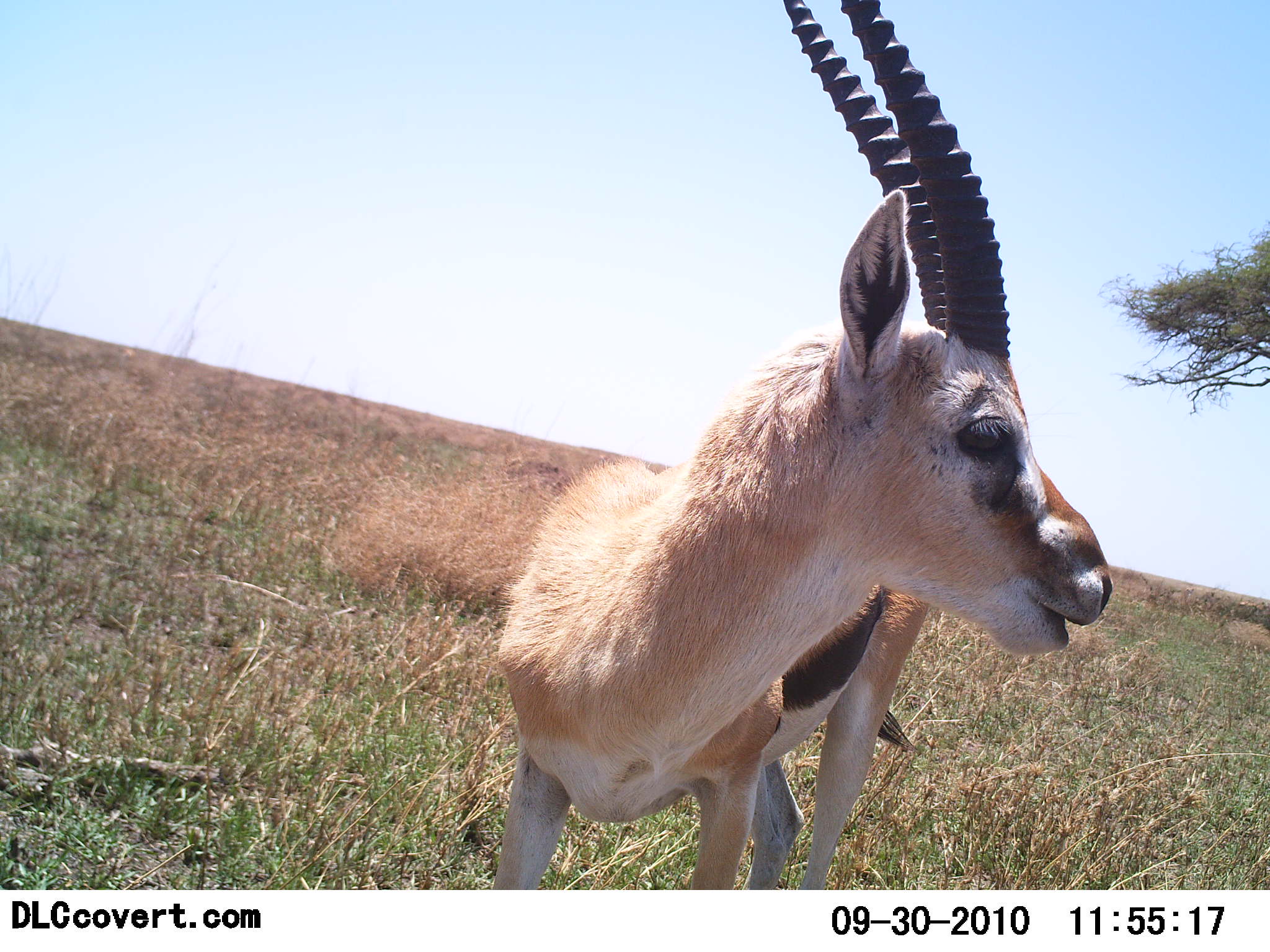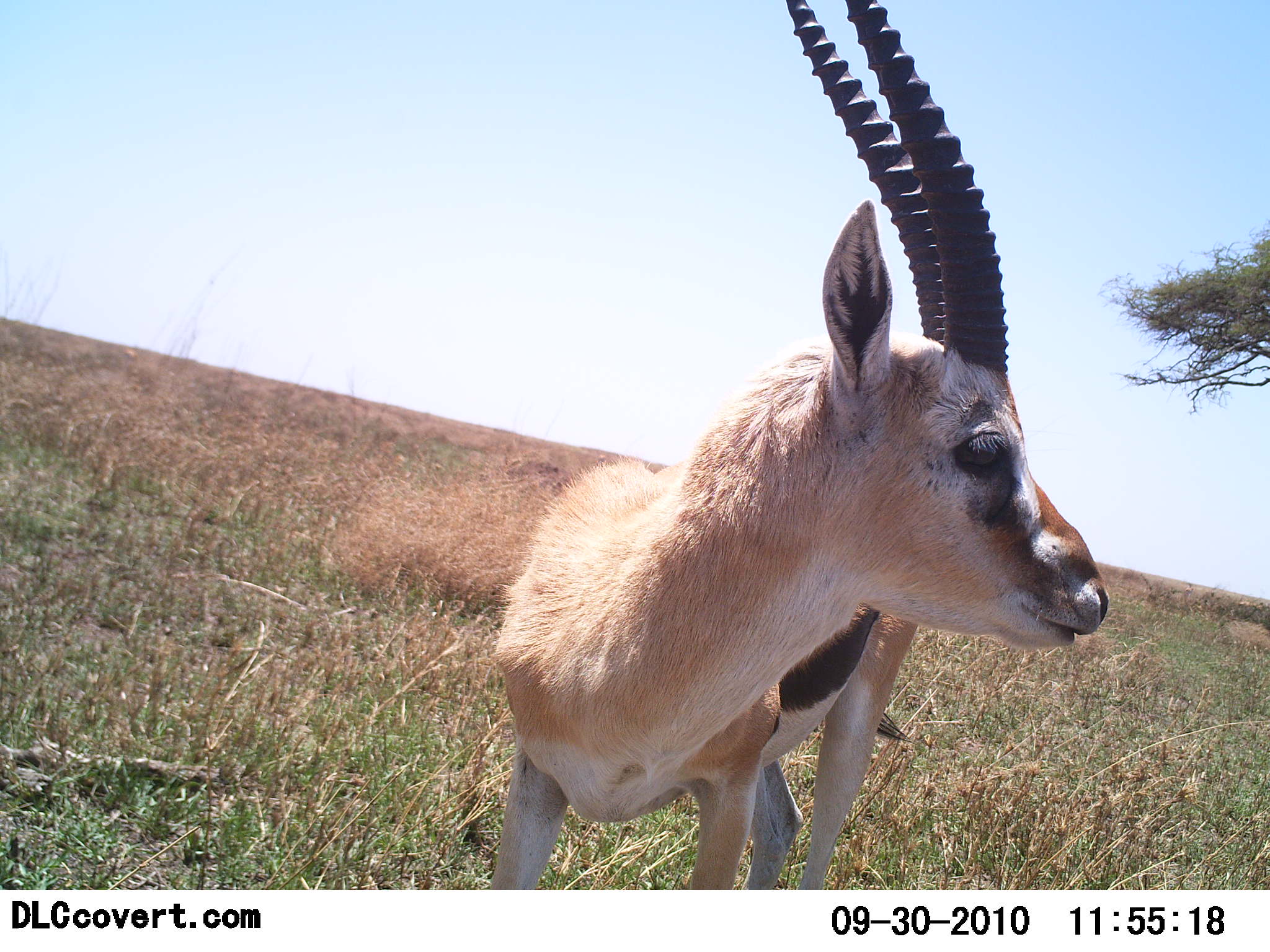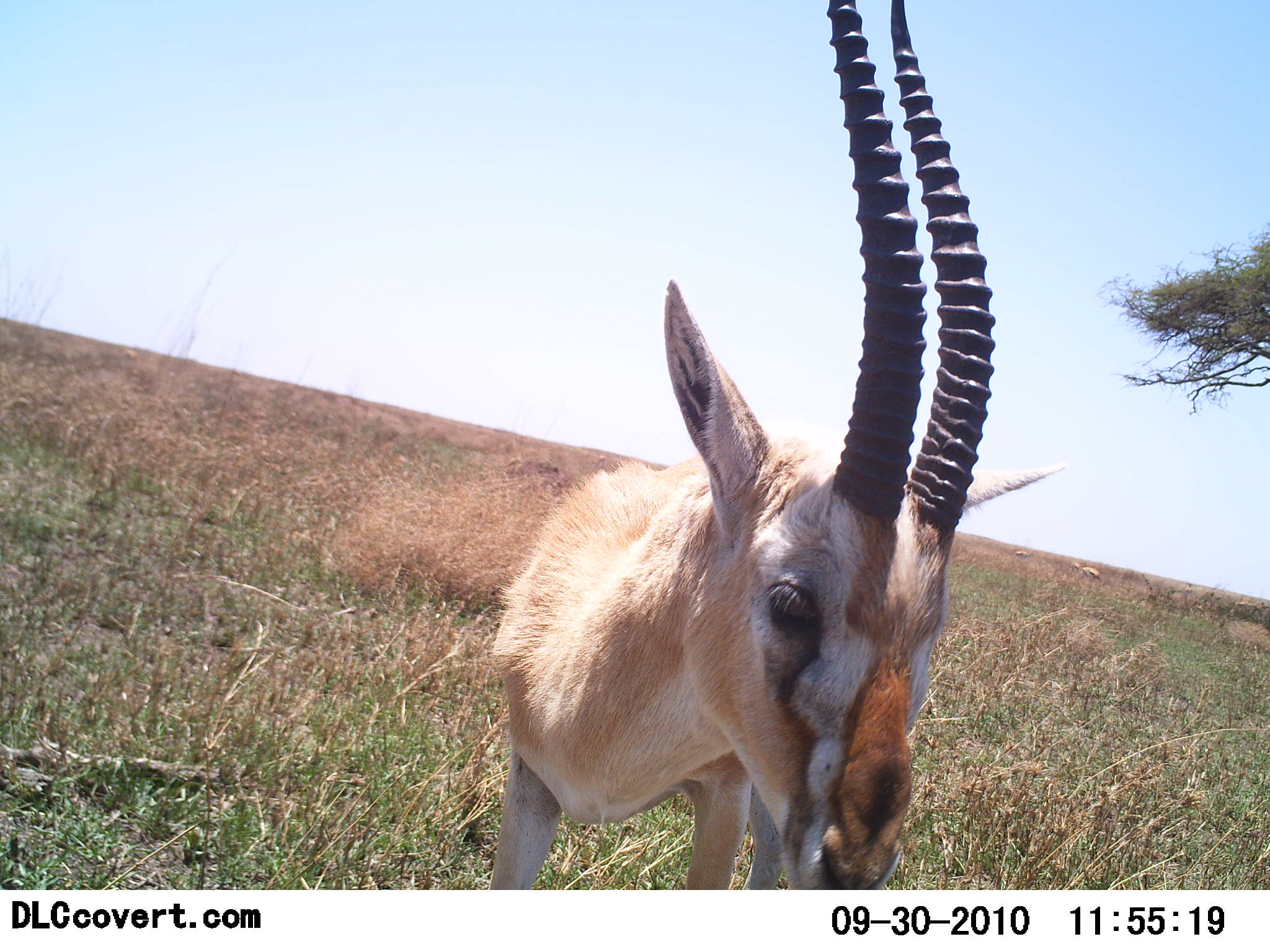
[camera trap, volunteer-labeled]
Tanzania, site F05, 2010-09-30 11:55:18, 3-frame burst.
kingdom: Animalia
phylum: Chordata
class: Mammalia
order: Artiodactyla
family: Bovidae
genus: Eudorcas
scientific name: Eudorcas thomsonii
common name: thomson's gazelle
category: gazellethomsons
Gazellethomsons (thomson's gazelle) (Eudorcas thomsonii), count 1. Behavior (volunteer vote fractions): standing 81%, resting 0%, moving 0%, interacting 6%. Young present (vote fraction): 0%. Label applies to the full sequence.